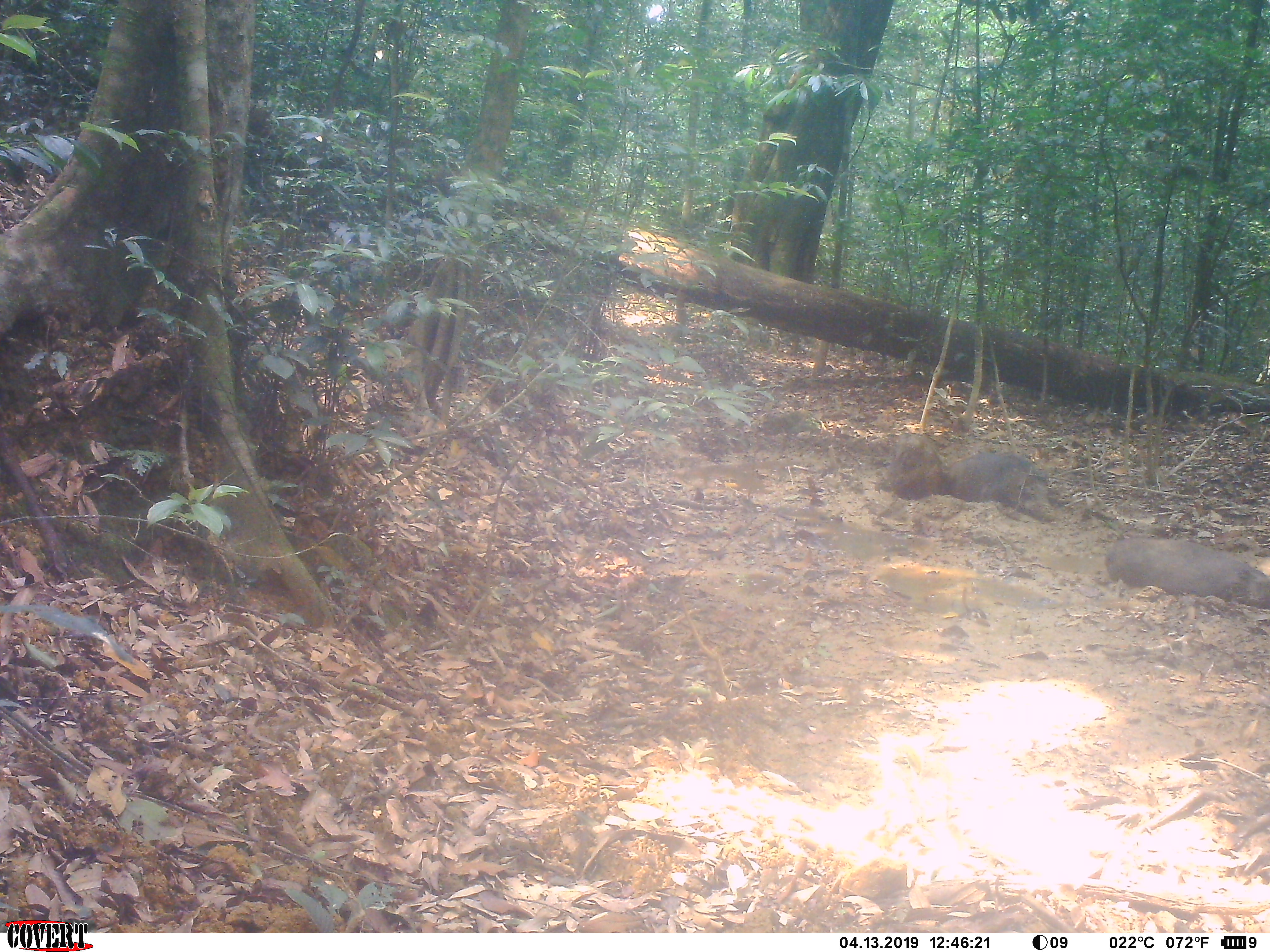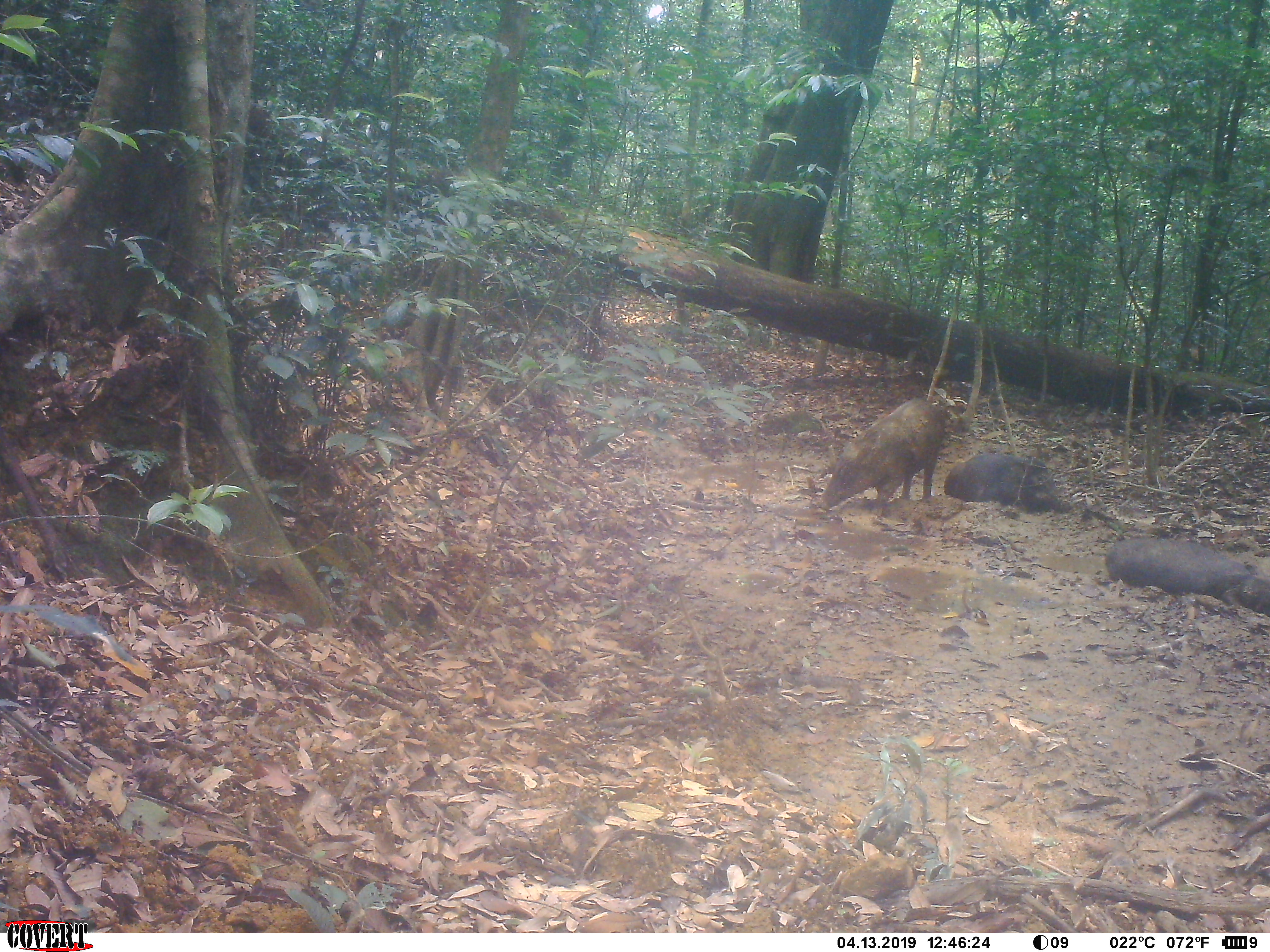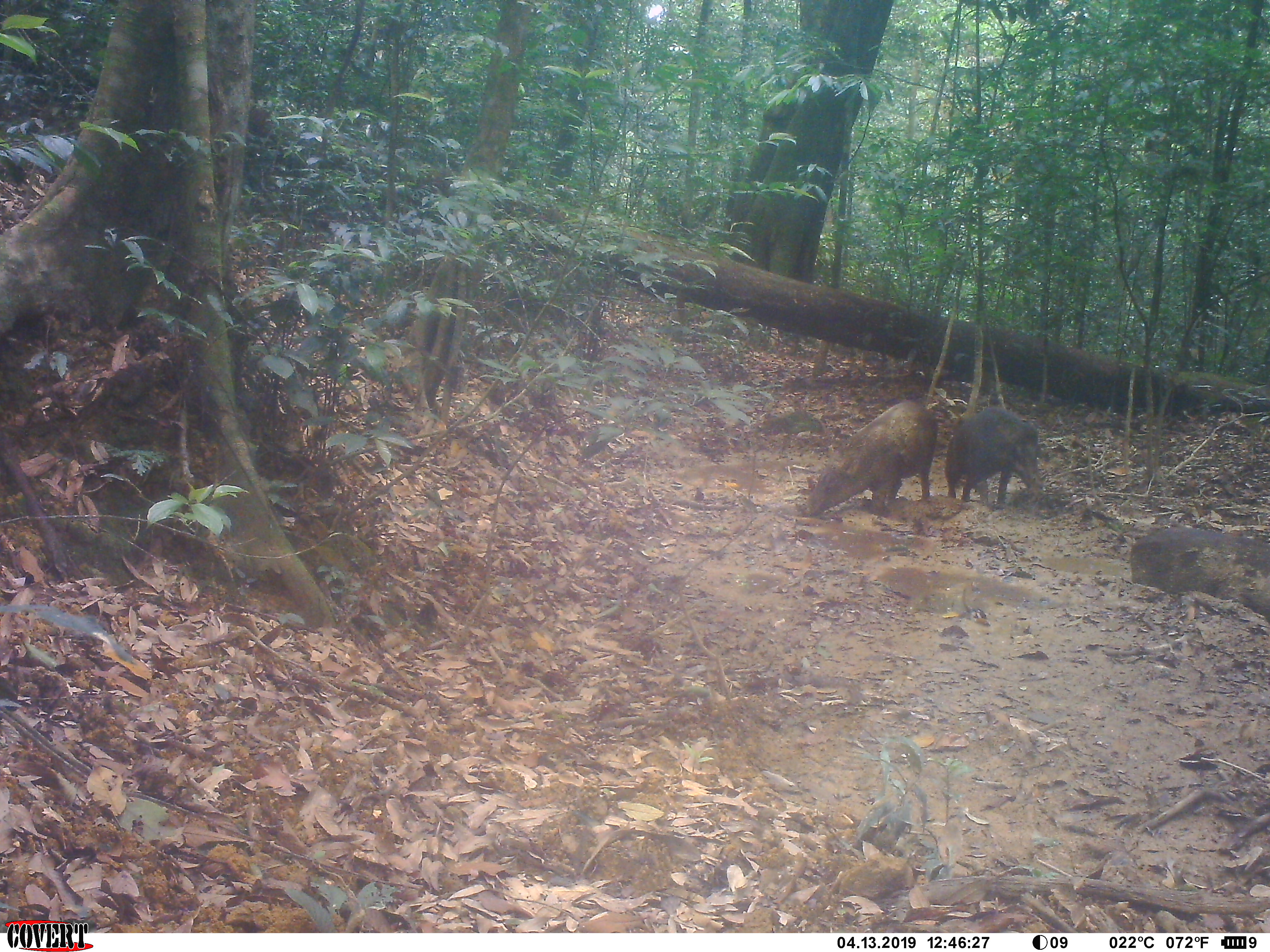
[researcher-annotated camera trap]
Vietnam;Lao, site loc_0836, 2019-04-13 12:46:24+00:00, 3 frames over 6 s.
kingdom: Animalia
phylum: Chordata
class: Mammalia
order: Artiodactyla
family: Suidae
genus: Sus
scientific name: Sus scrofa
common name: eurasian wild pig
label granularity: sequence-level